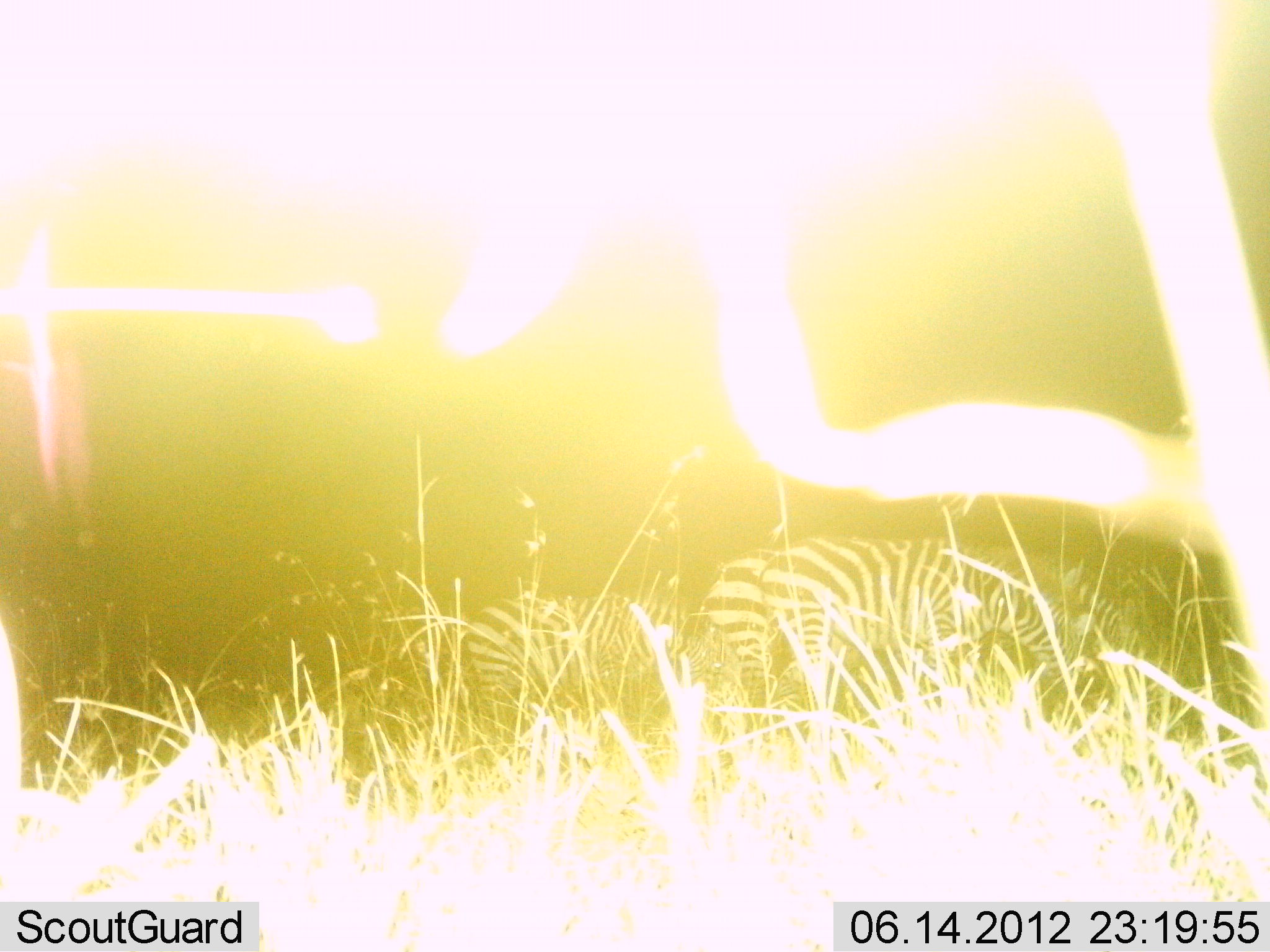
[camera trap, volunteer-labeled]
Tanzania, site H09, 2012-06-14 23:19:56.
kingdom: Animalia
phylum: Chordata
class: Mammalia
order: Perissodactyla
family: Equidae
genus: Equus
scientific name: Equus quagga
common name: plains zebra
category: zebra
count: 3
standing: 30%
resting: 0%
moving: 0%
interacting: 0%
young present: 0%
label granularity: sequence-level